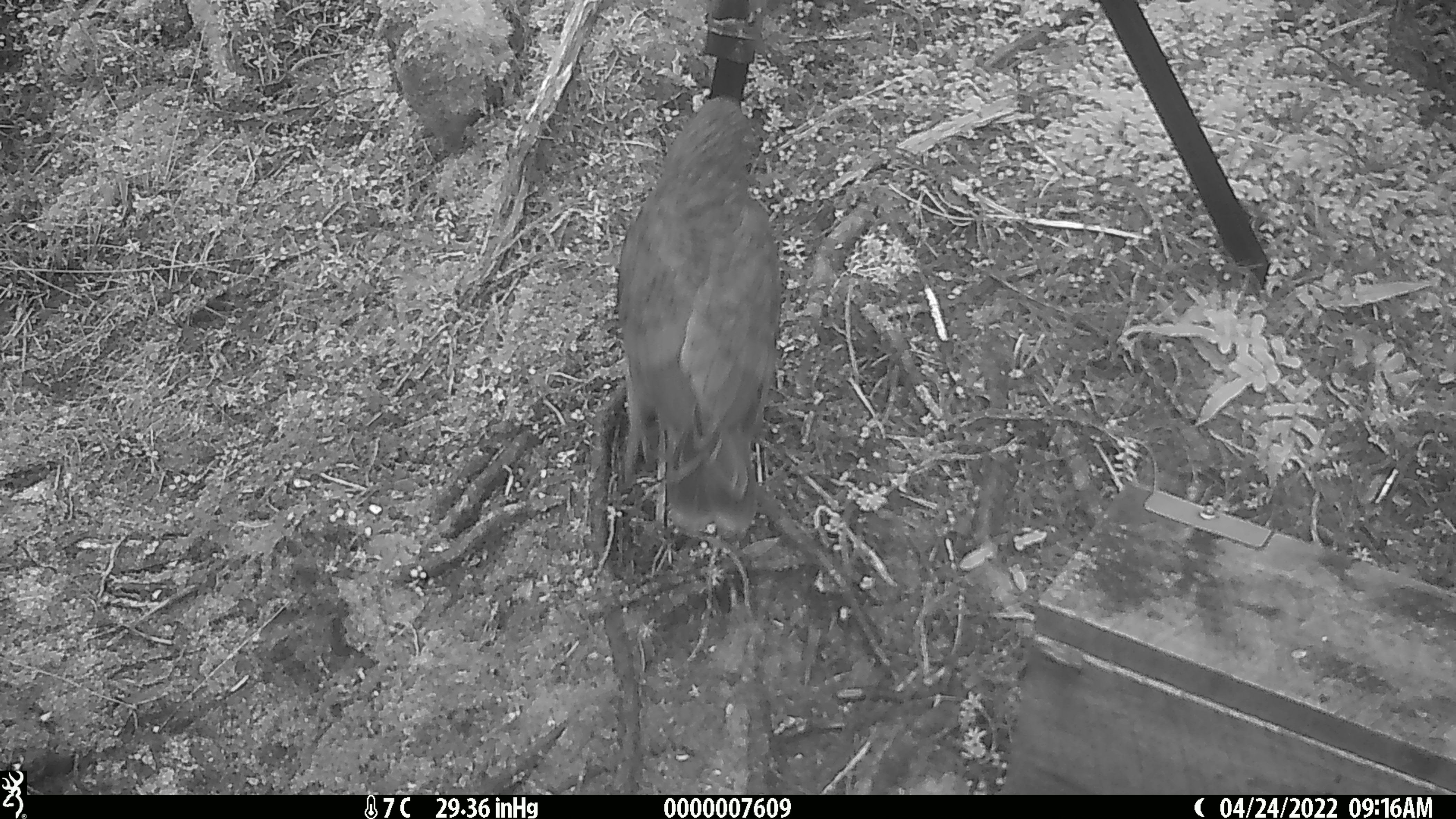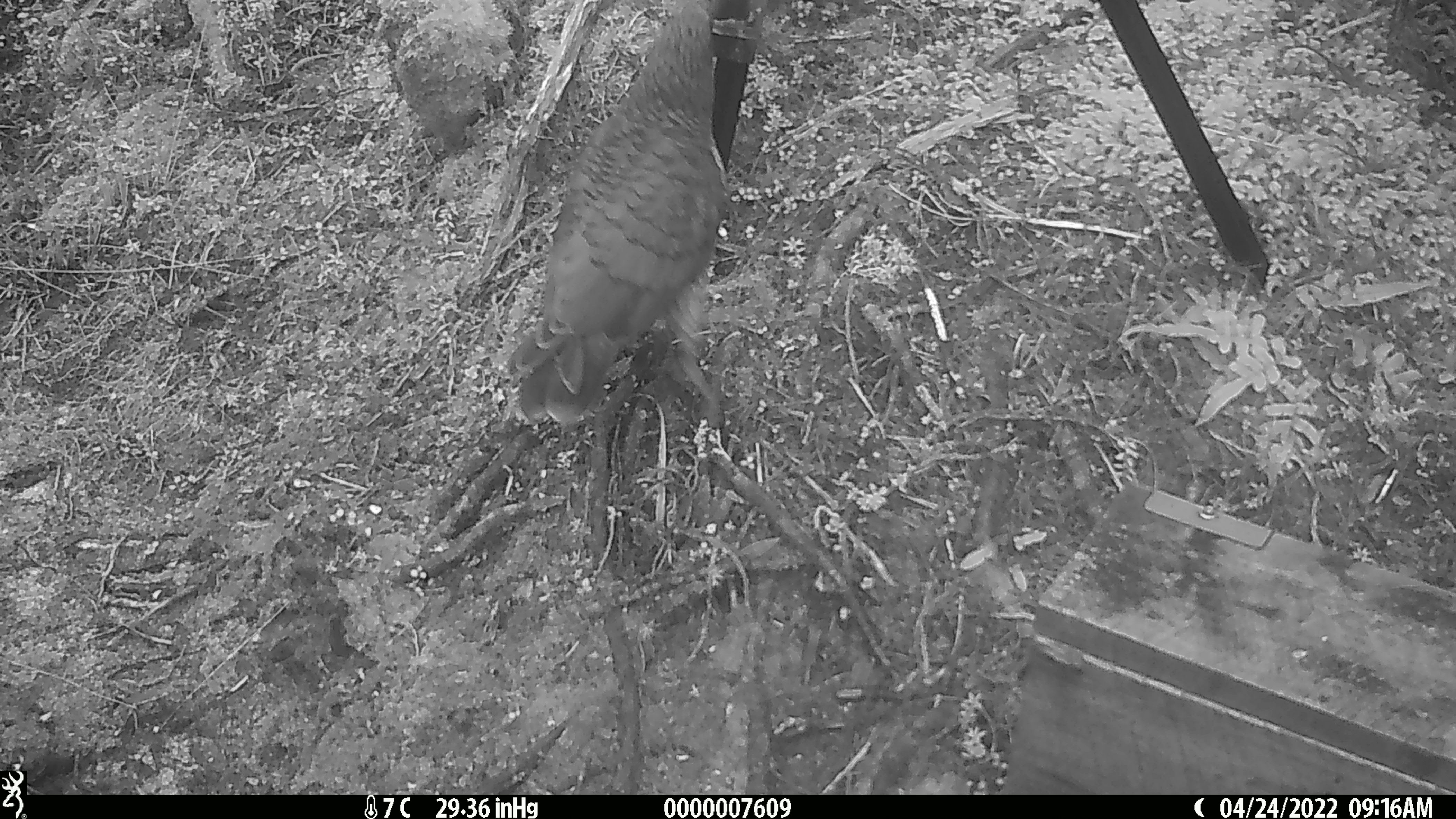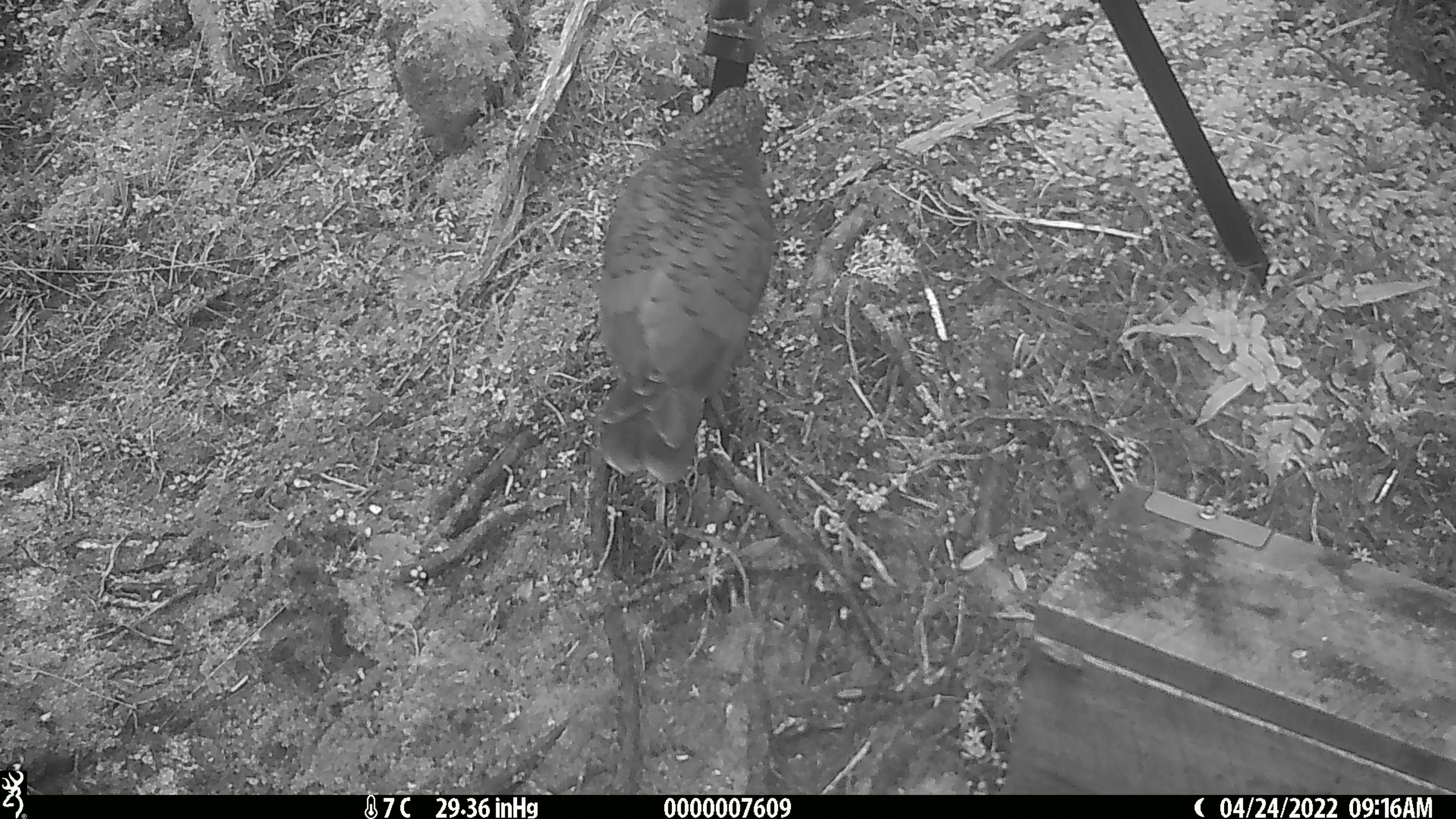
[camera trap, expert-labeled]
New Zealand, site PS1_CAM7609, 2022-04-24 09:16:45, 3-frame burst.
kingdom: Animalia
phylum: Chordata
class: Aves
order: Psittaciformes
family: Strigopidae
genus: Nestor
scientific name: Nestor notabilis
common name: kea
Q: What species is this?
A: Kea (Nestor notabilis).